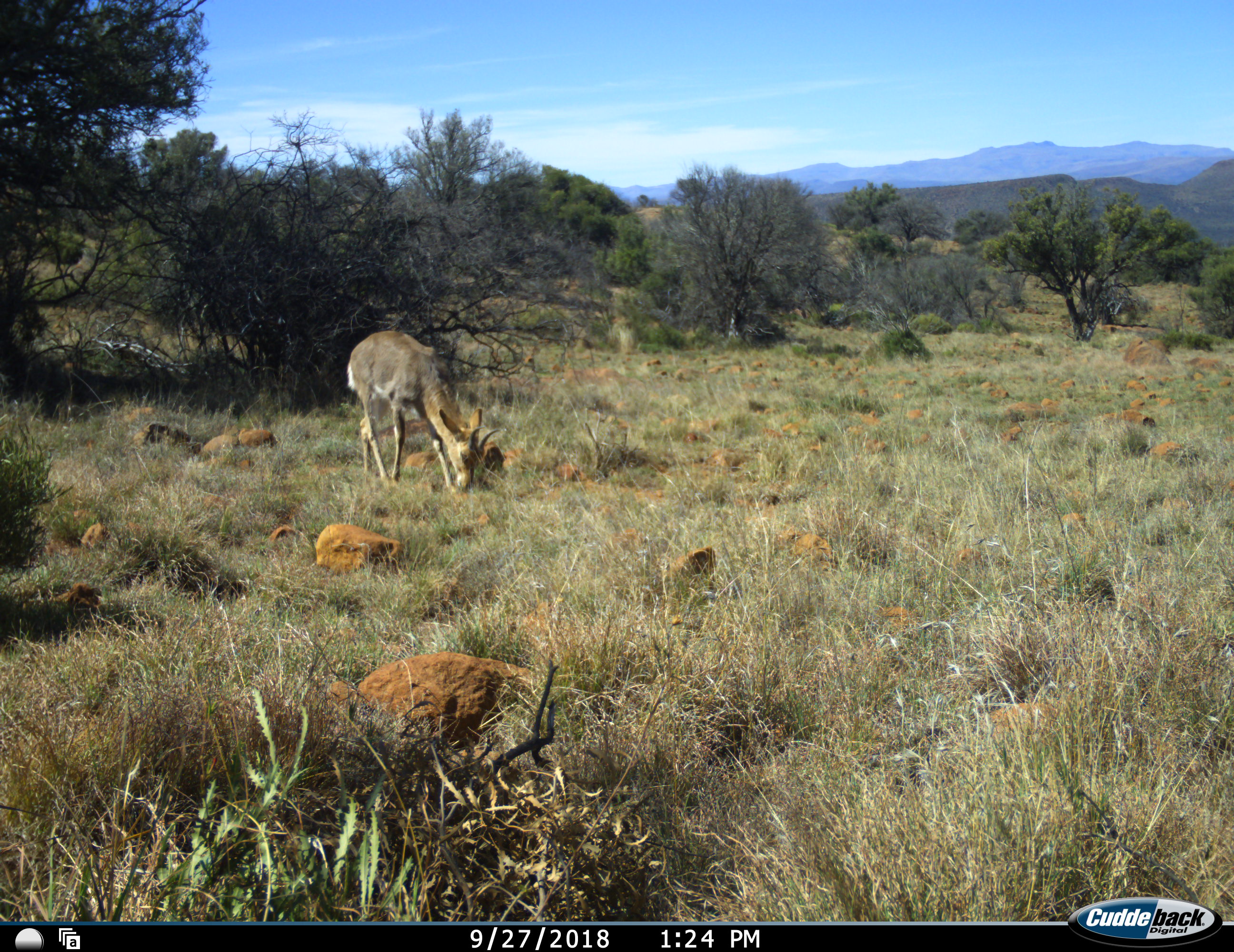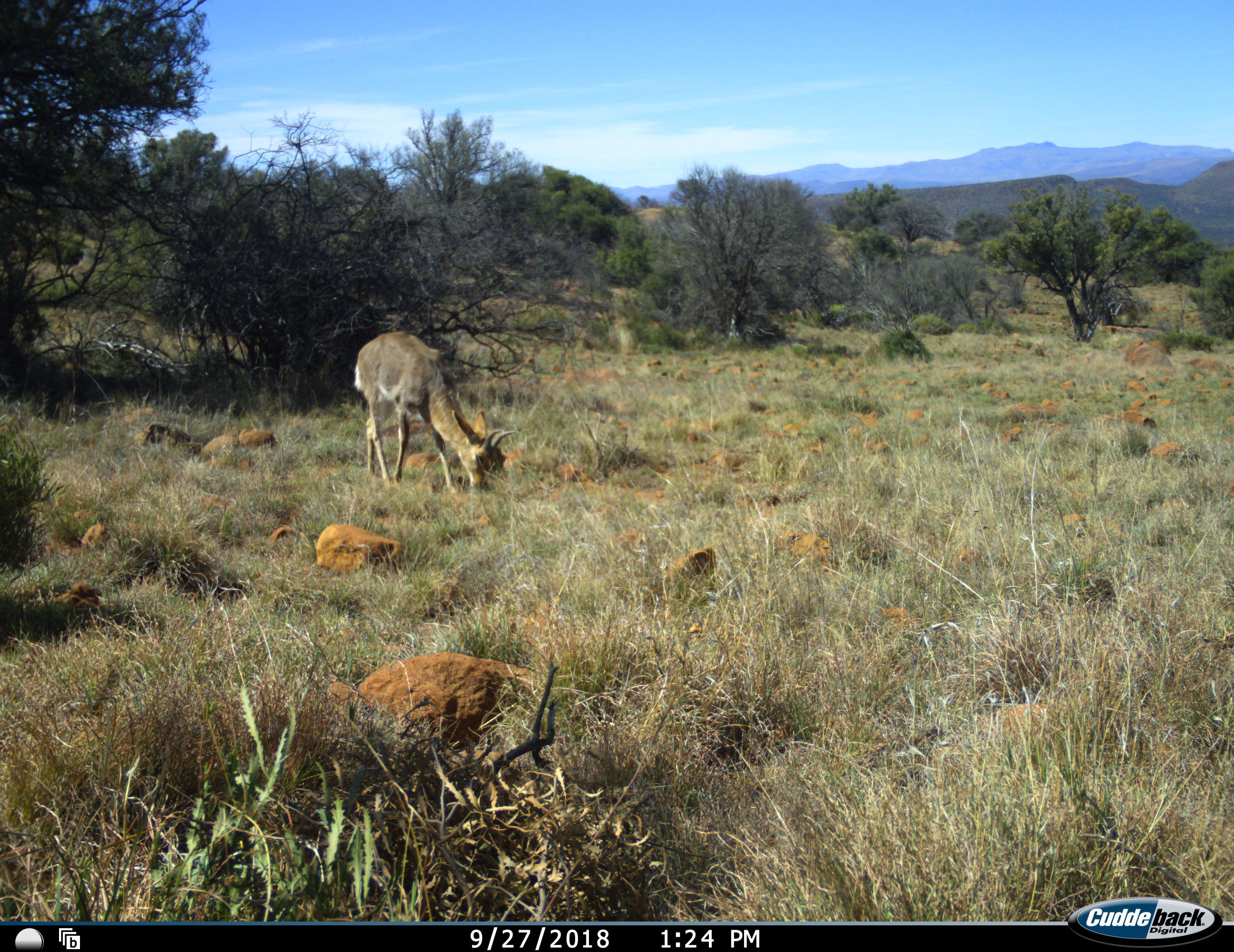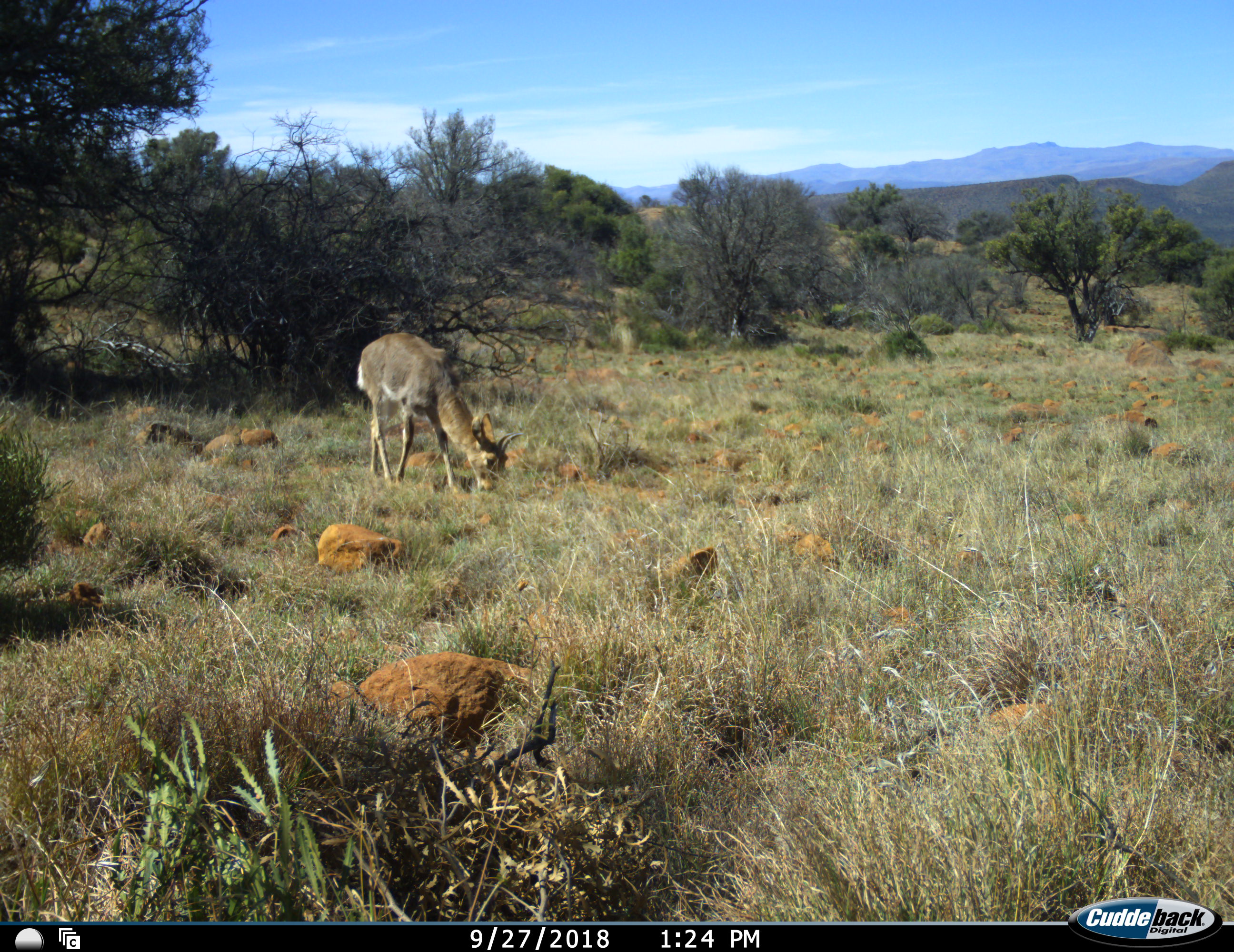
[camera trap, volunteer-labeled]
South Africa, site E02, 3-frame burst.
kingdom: Animalia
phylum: Chordata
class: Mammalia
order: Artiodactyla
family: Bovidae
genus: Redunca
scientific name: Redunca fulvorufula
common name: mountain reedbuck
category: reedbuckmountain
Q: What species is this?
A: Reedbuckmountain (mountain reedbuck) (Redunca fulvorufula).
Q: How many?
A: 1.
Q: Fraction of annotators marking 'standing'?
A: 20%.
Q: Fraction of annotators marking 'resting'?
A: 0%.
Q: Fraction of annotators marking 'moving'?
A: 20%.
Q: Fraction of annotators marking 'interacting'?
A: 0%.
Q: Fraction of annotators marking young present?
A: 0%.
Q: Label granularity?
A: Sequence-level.